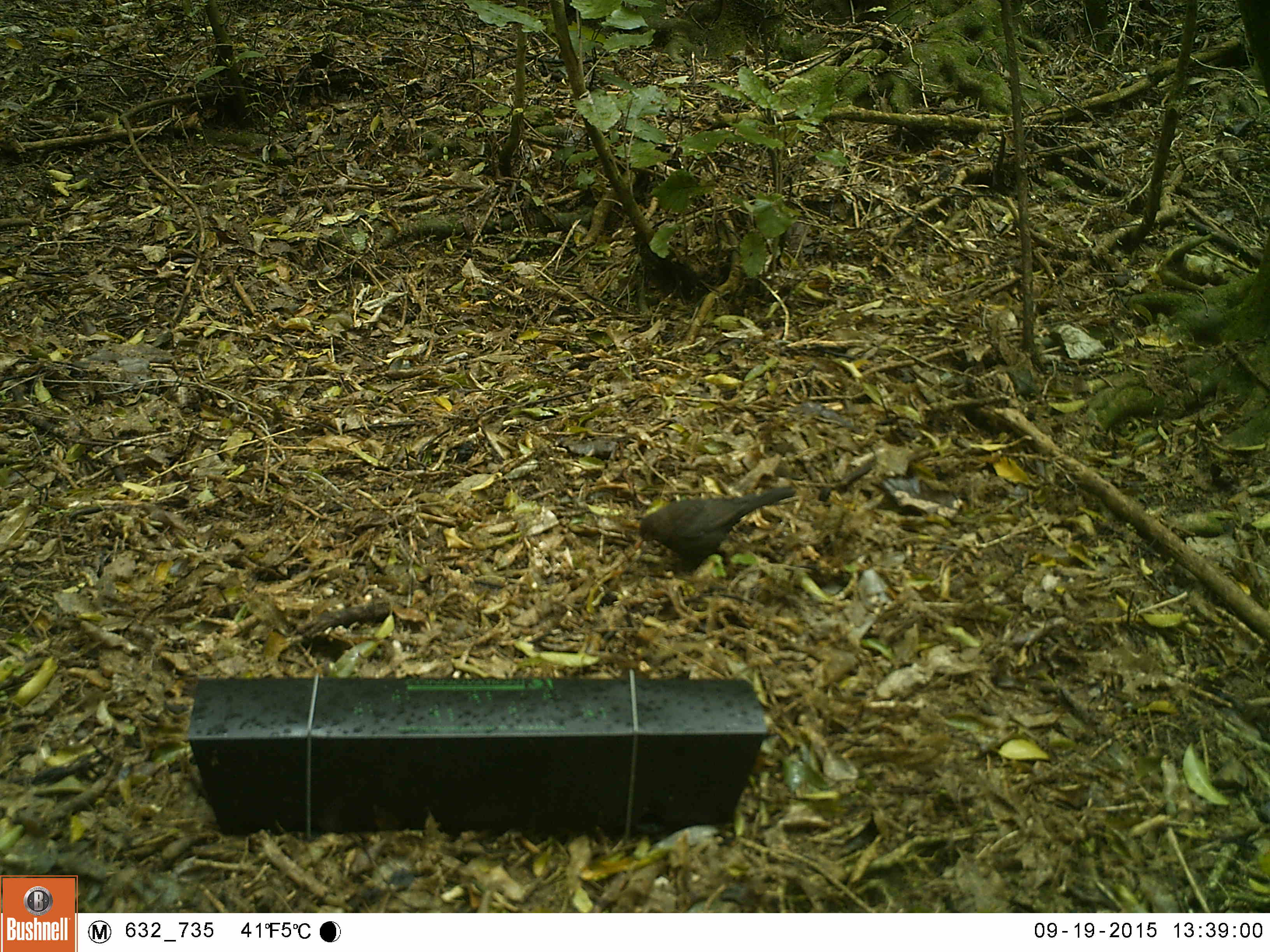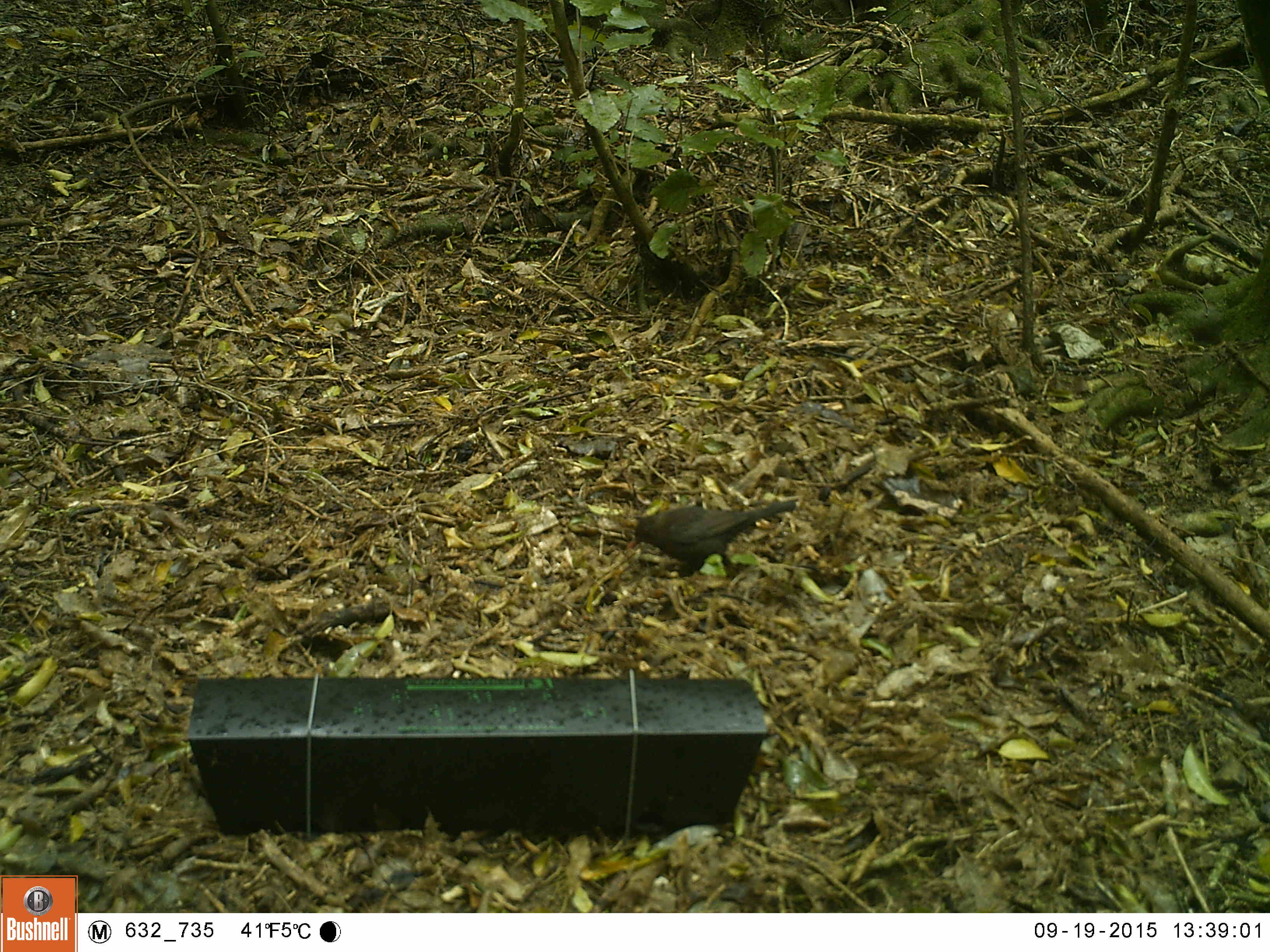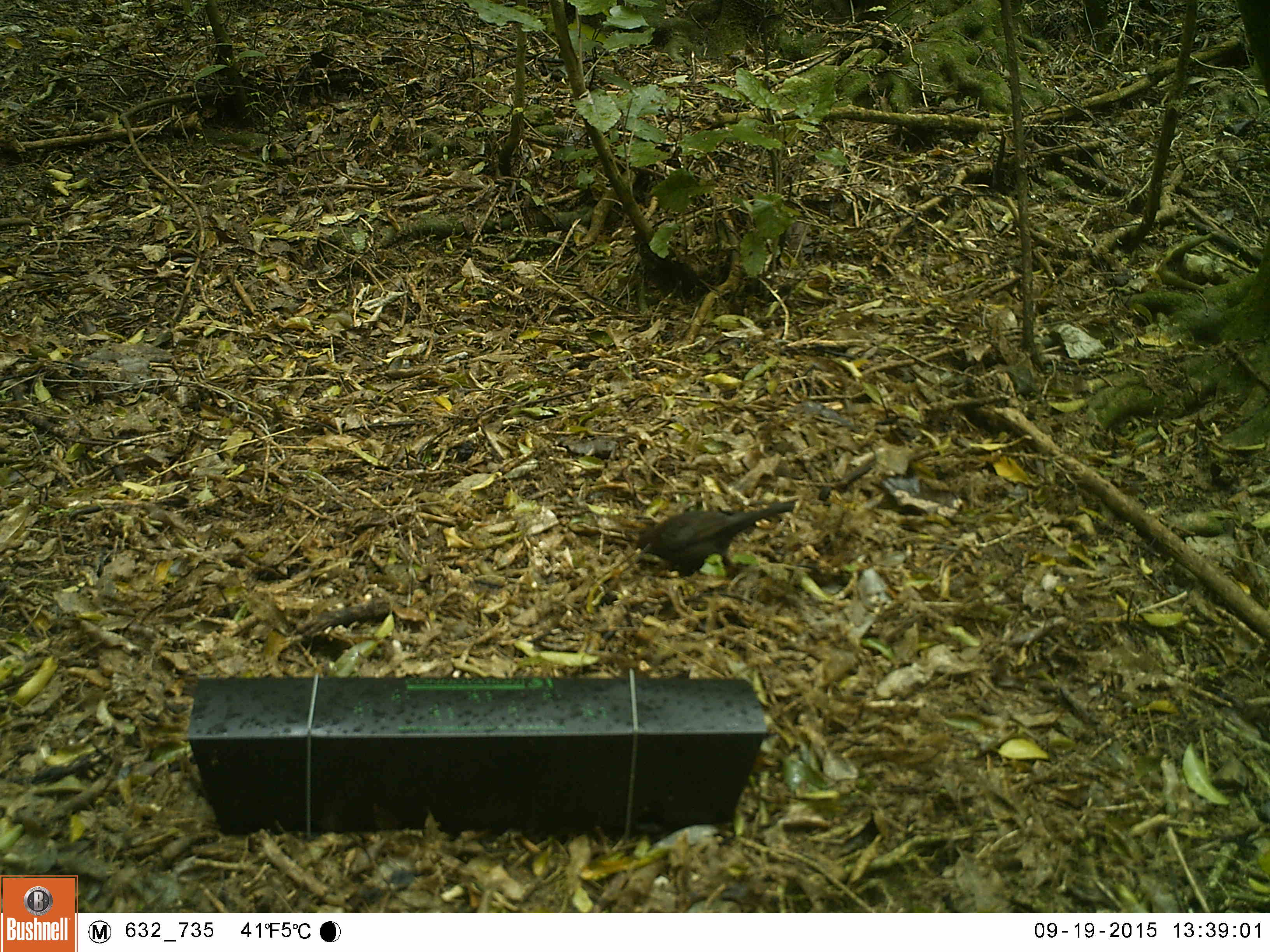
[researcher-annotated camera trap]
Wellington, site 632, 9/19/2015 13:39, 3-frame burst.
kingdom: Animalia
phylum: Chordata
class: Aves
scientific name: Aves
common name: bird